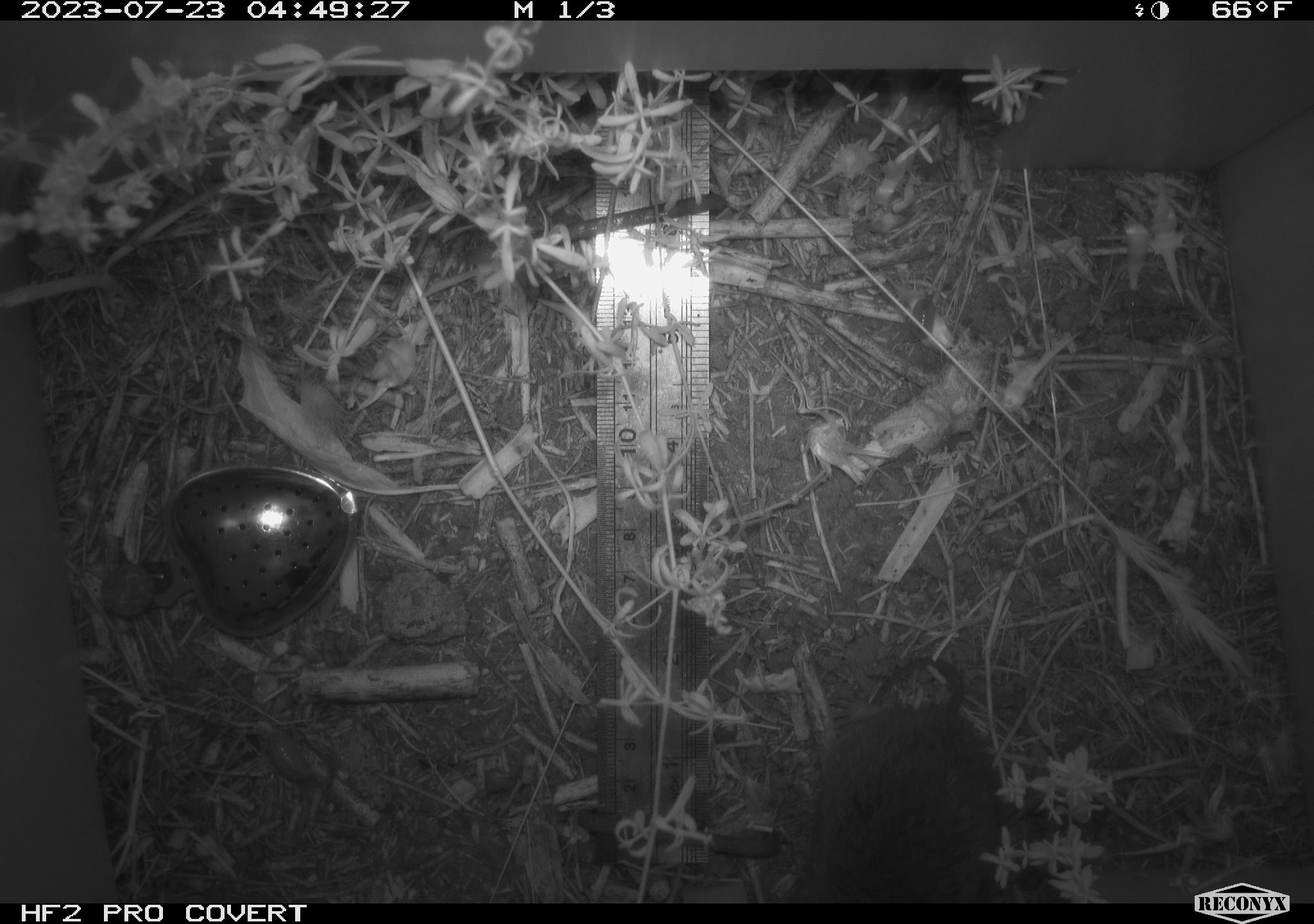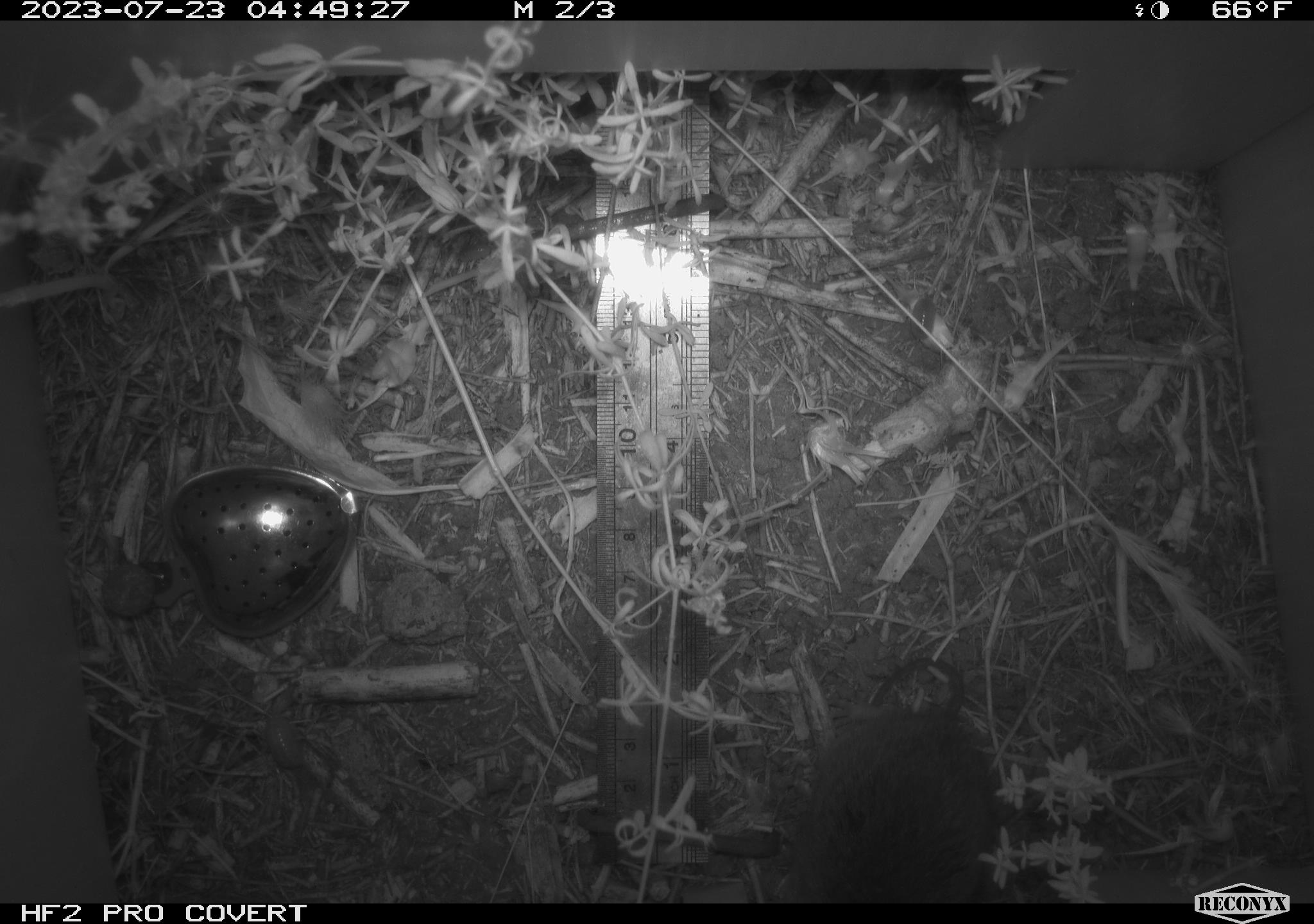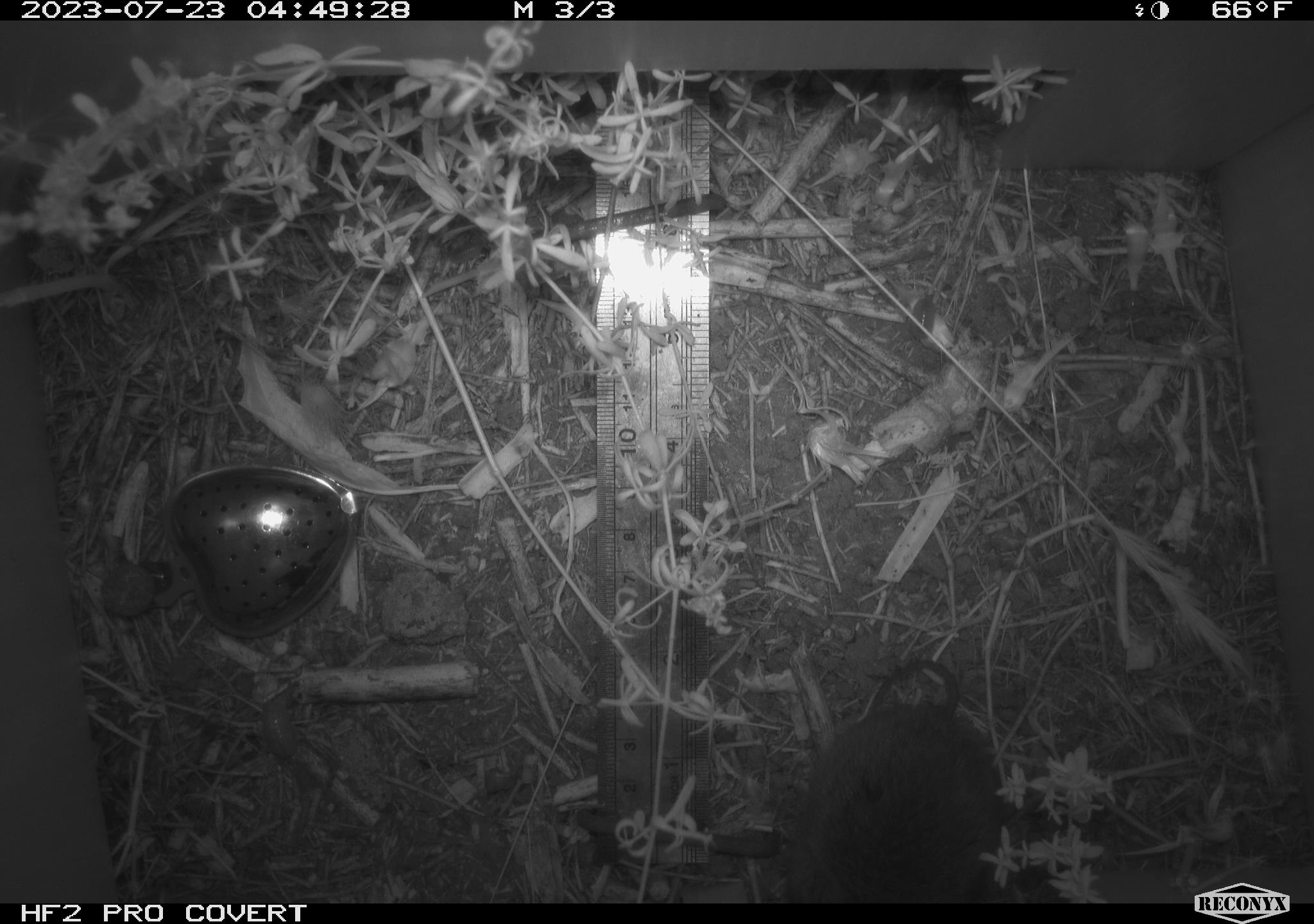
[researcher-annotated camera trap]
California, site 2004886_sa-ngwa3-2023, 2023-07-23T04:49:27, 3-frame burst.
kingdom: Animalia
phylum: Chordata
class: Mammalia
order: Rodentia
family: Cricetidae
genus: Microtus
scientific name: Microtus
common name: meadow vole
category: microtus species